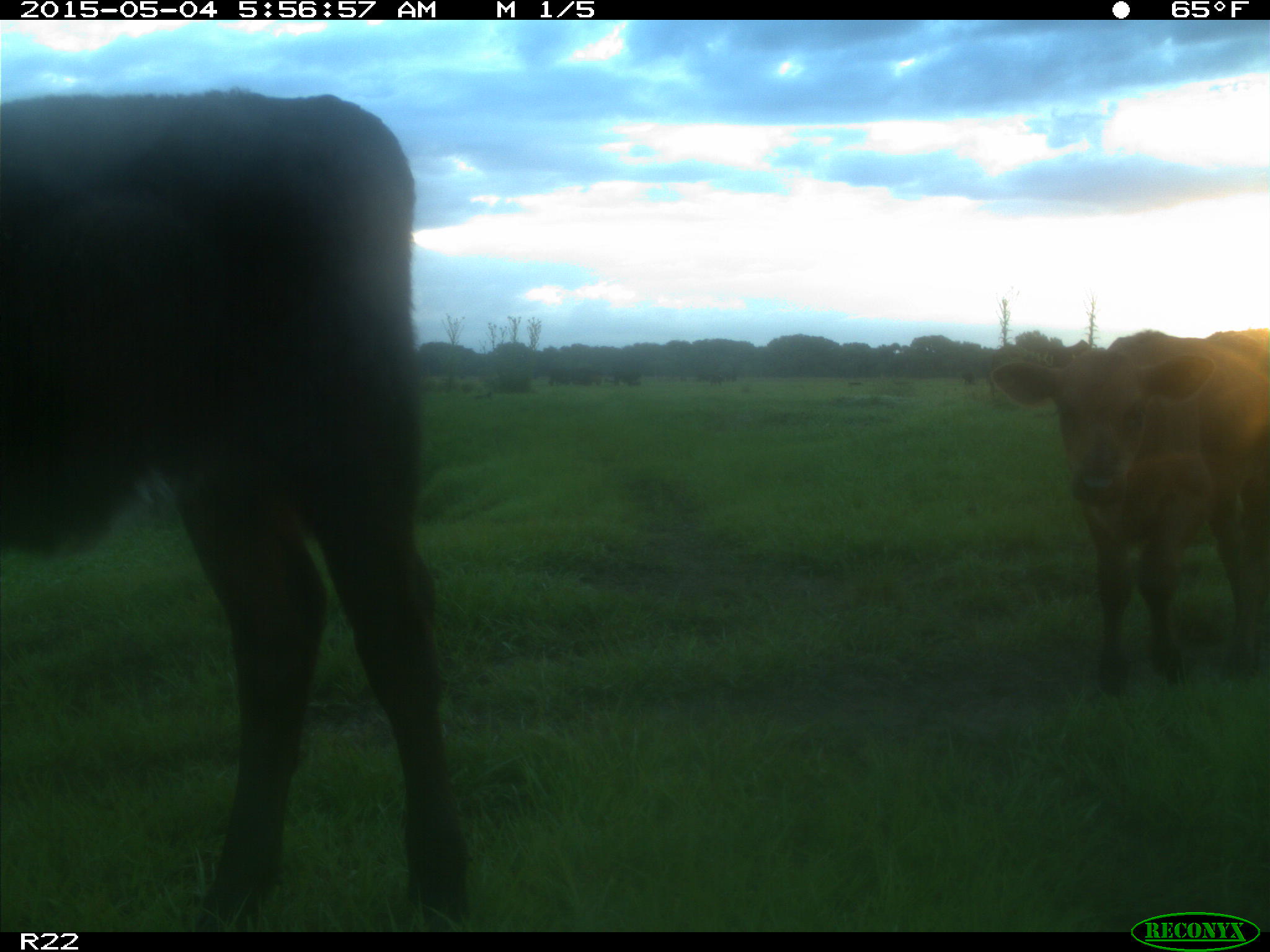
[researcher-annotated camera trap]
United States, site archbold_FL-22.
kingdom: Animalia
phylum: Chordata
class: Mammalia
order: Artiodactyla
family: Bovidae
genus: Bos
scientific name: Bos taurus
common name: domestic cow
Bos taurus (domestic cow).